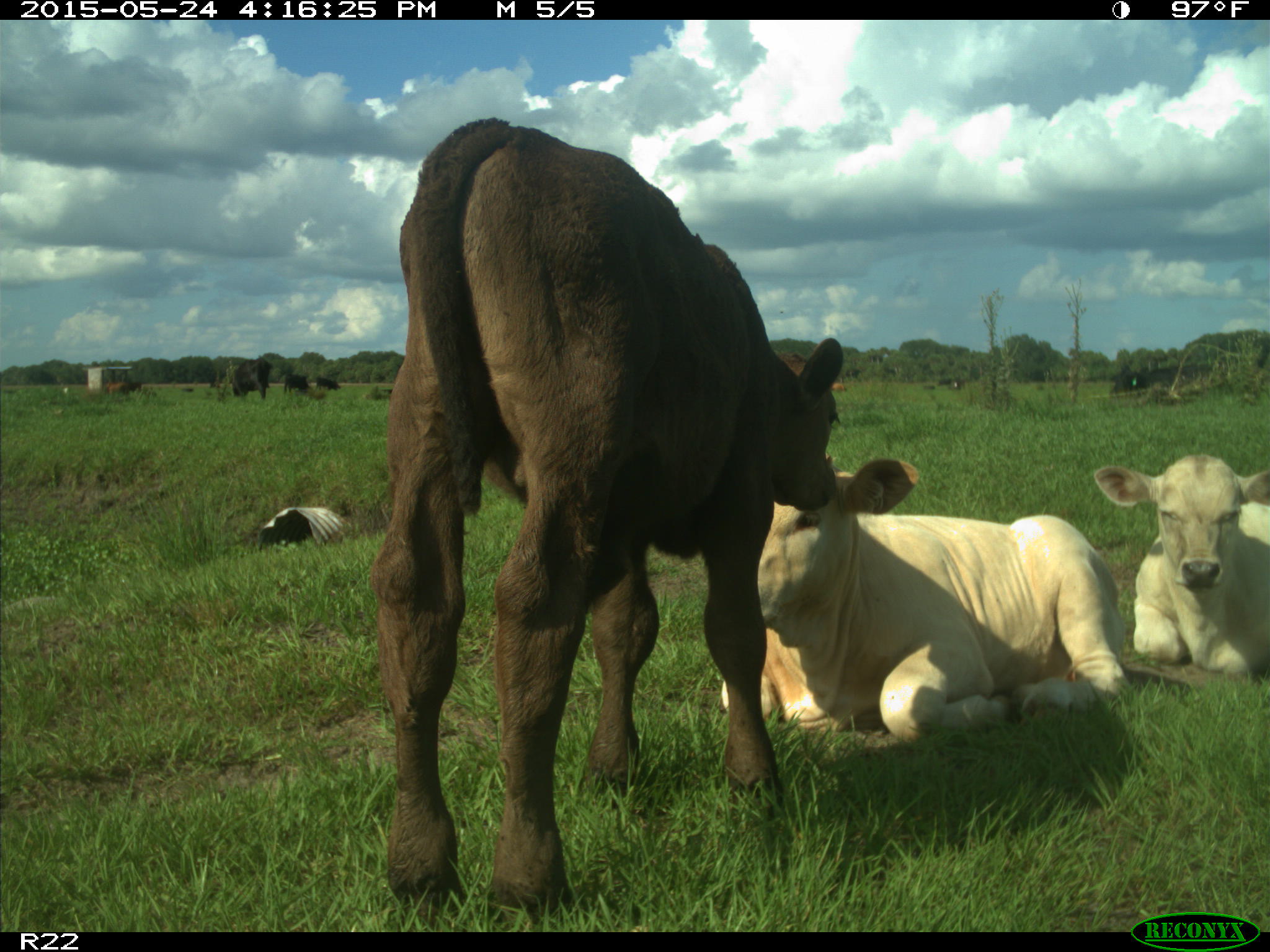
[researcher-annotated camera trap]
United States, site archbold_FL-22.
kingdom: Animalia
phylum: Chordata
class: Mammalia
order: Artiodactyla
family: Bovidae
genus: Bos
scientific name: Bos taurus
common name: domestic cow